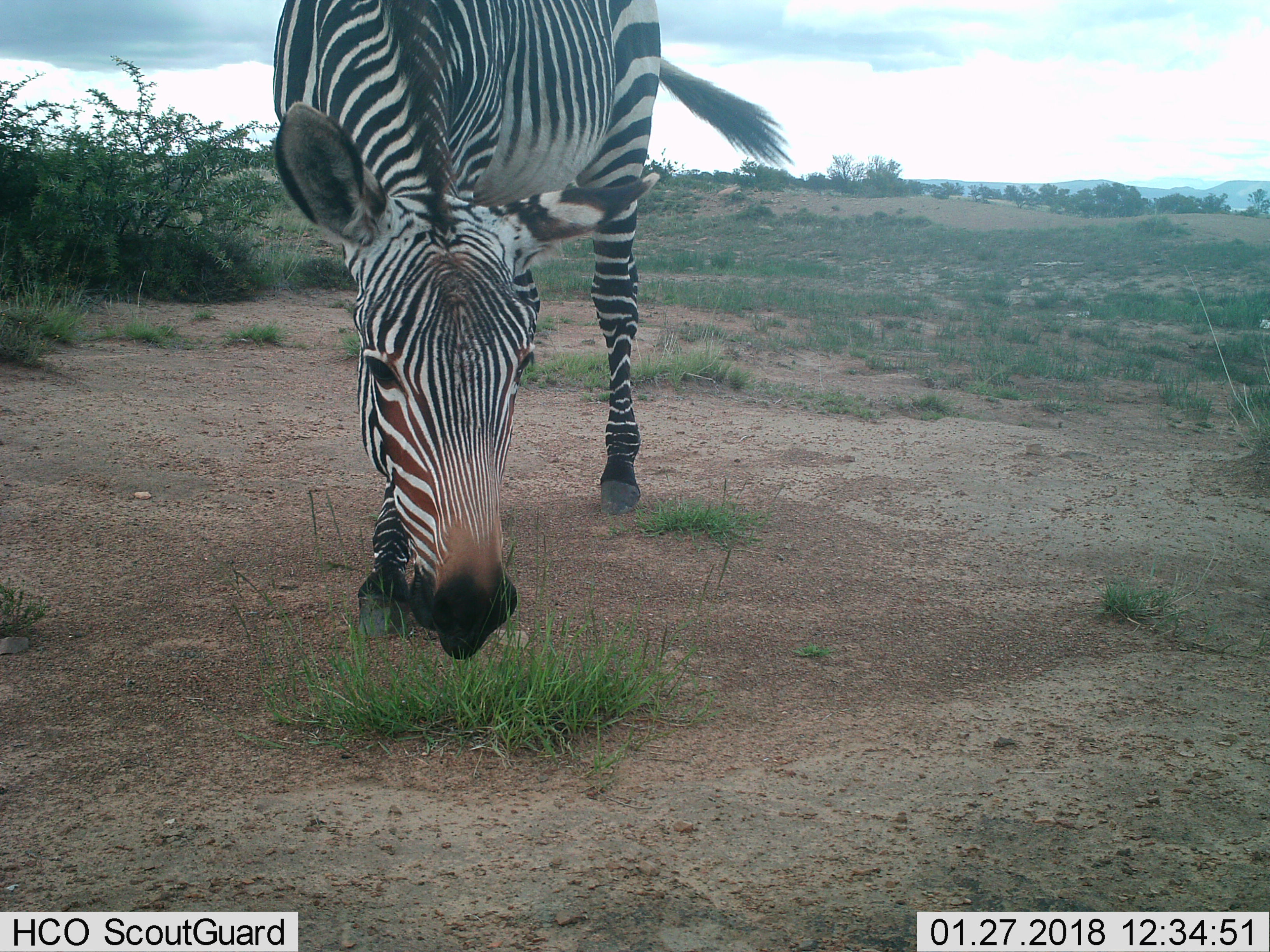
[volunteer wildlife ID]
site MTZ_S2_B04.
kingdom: Animalia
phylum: Chordata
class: Mammalia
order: Perissodactyla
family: Equidae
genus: Equus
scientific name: Equus zebra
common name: mountain zebra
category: zebramountain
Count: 1.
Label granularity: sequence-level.